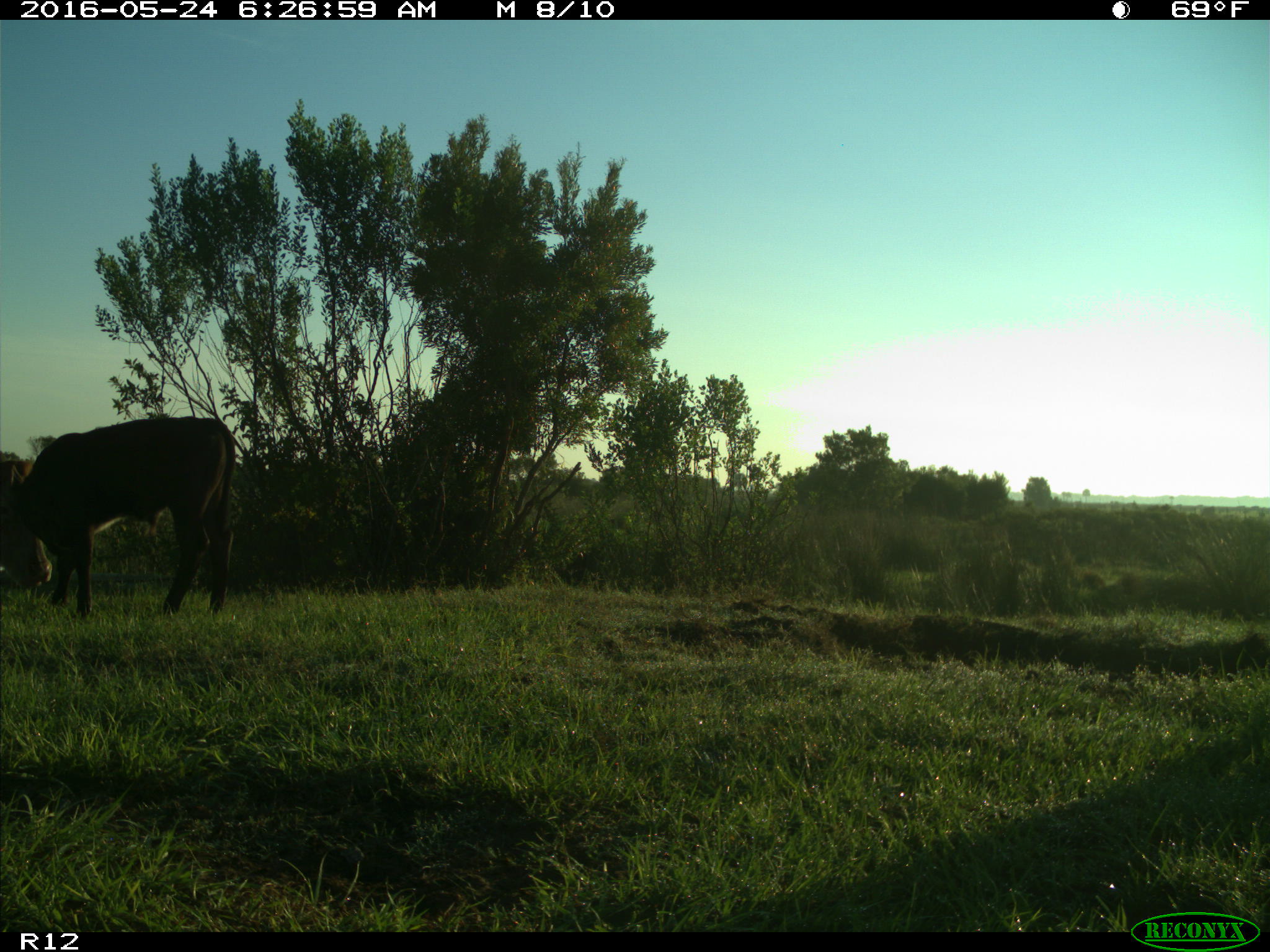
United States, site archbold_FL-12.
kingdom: Animalia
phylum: Chordata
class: Mammalia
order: Artiodactyla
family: Bovidae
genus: Bos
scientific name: Bos taurus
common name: domestic cow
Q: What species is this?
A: Bos taurus (domestic cow).